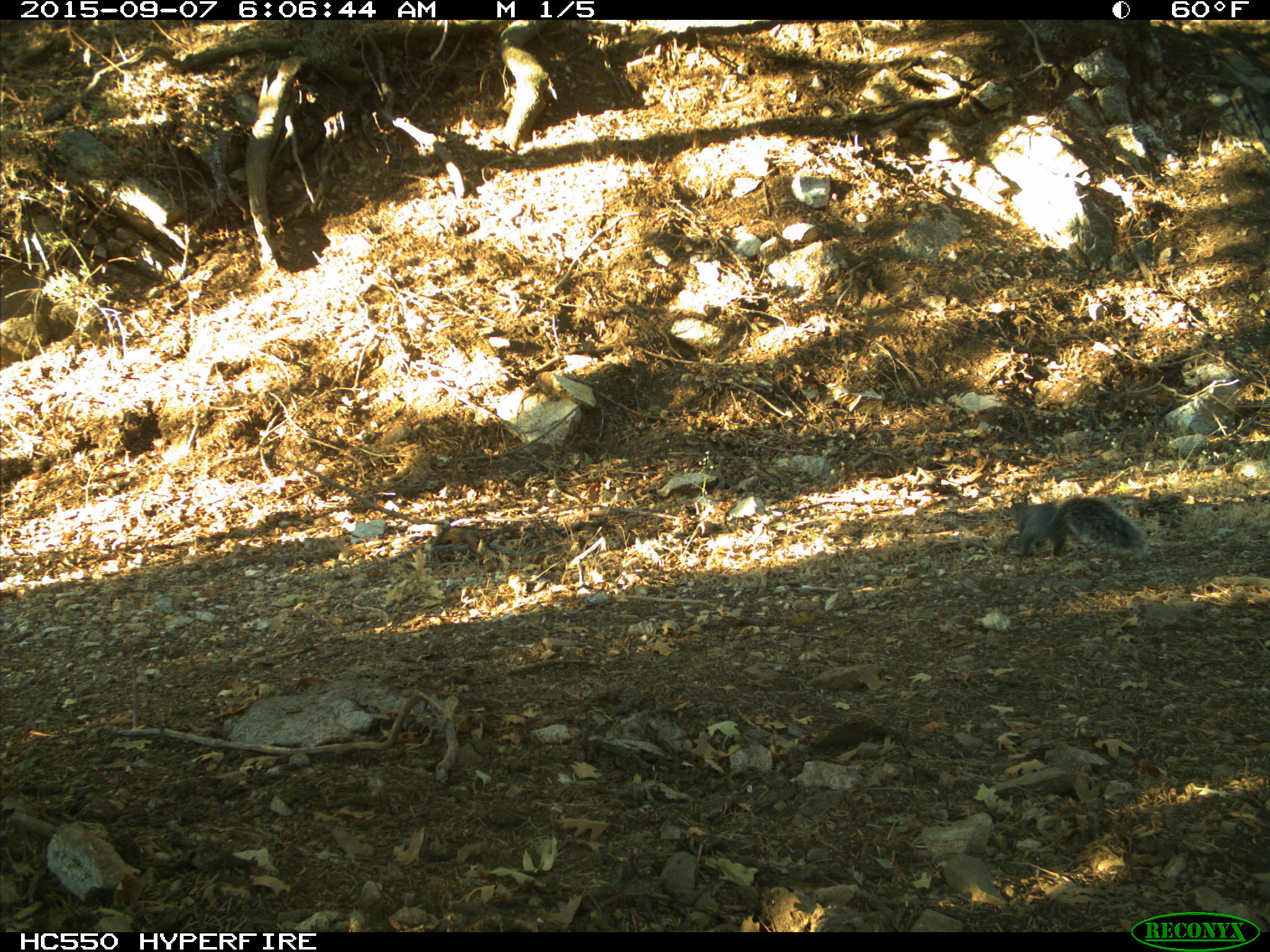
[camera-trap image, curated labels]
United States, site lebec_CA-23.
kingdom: Animalia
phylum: Chordata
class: Mammalia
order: Rodentia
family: Sciuridae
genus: Sciurus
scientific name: Sciurus carolinensis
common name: eastern gray squirrel